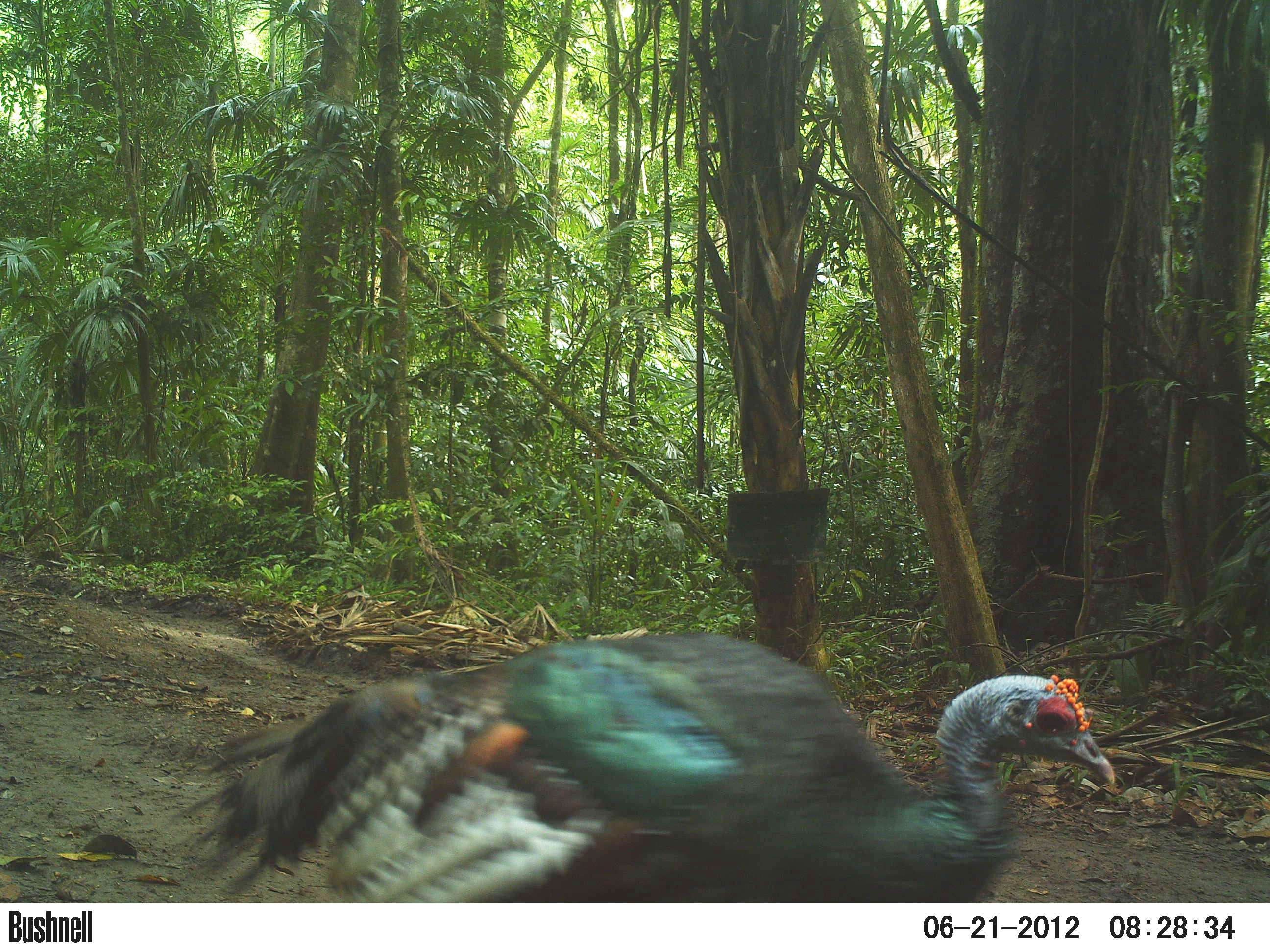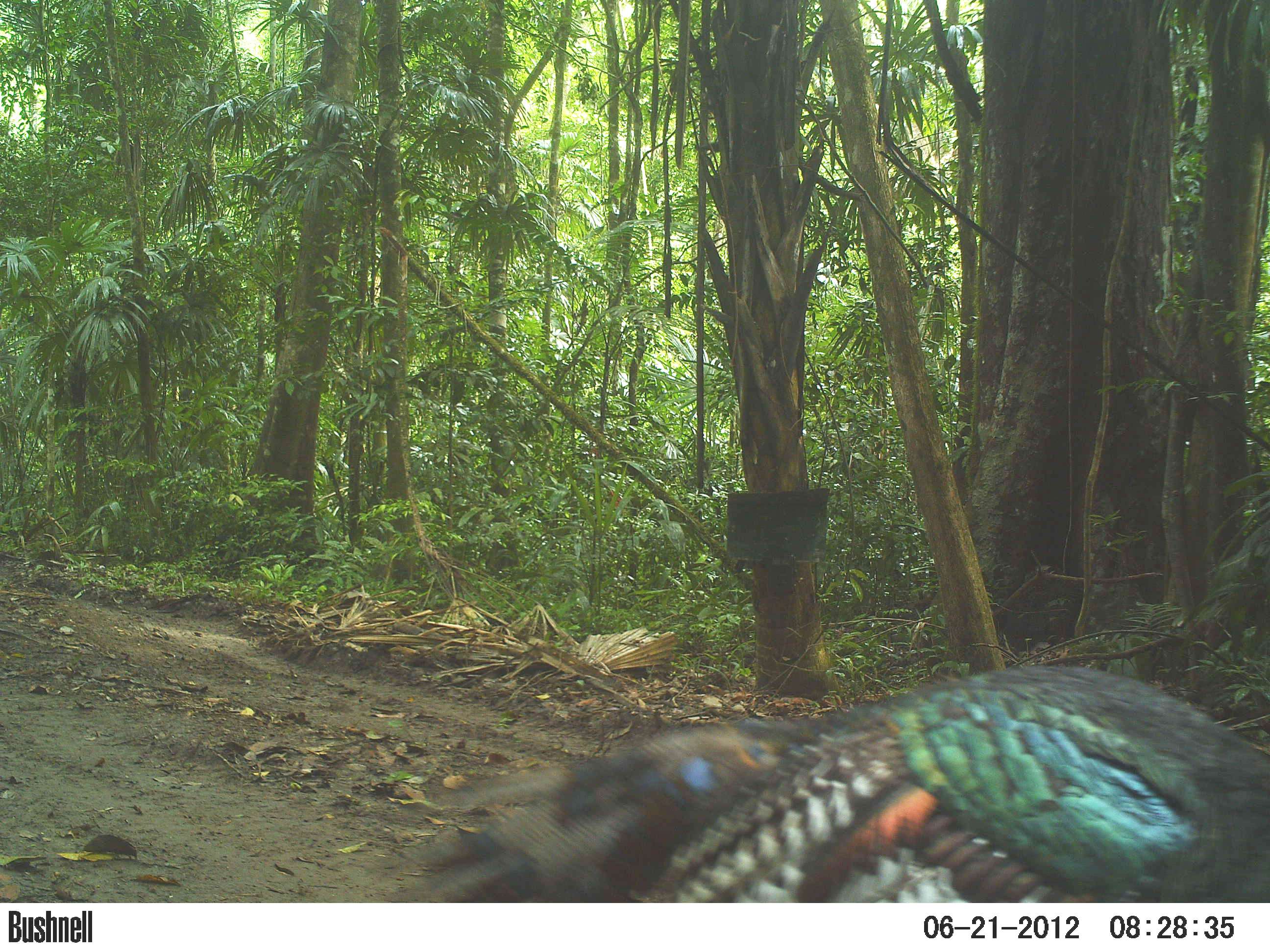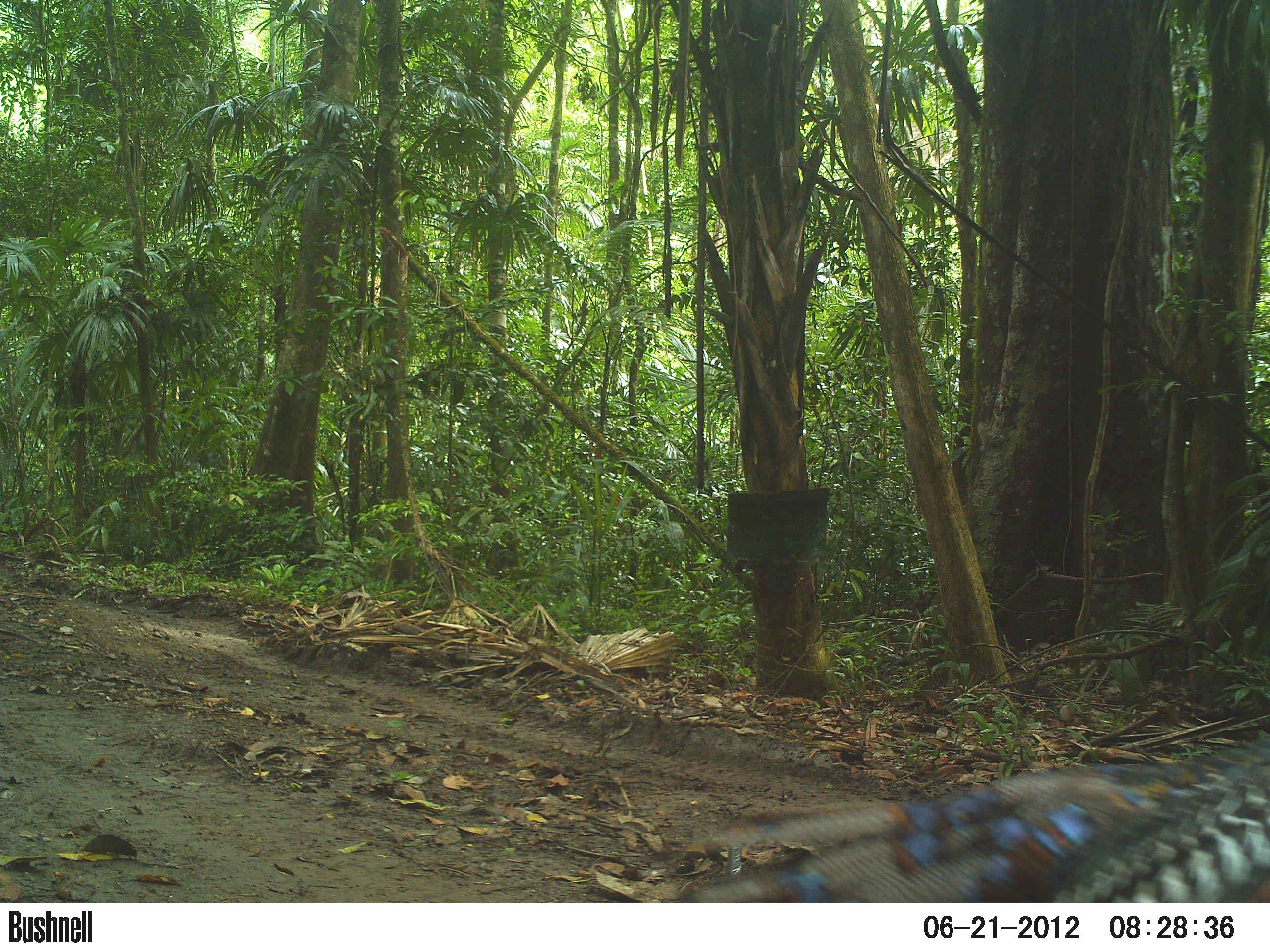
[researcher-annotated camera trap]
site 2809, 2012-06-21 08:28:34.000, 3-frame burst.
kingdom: Animalia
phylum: Chordata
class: Aves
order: Galliformes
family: Phasianidae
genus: Meleagris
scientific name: Meleagris ocellata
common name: ocellated turkey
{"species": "Meleagris ocellata (ocellated turkey)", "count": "1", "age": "adult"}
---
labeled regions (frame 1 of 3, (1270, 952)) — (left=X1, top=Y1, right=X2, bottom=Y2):
meleagris ocellata: (left=171, top=627, right=1114, bottom=902)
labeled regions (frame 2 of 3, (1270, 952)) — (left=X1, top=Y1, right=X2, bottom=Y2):
meleagris ocellata: (left=388, top=661, right=1270, bottom=904)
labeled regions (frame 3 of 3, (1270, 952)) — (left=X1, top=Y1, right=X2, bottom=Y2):
meleagris ocellata: (left=660, top=725, right=1270, bottom=899)